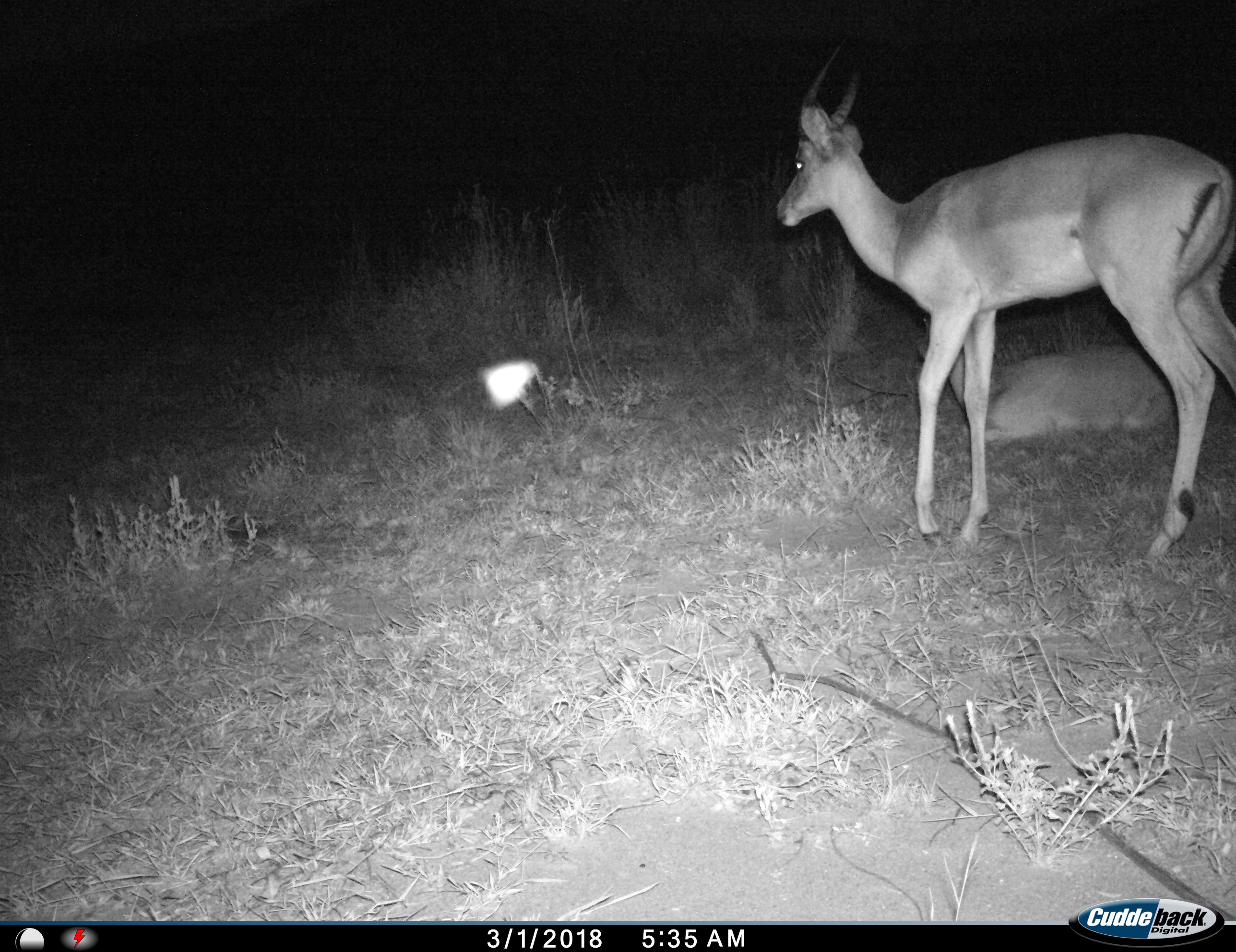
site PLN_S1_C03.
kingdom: Animalia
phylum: Chordata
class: Mammalia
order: Artiodactyla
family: Bovidae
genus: Aepyceros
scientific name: Aepyceros melampus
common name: impala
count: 2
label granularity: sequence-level